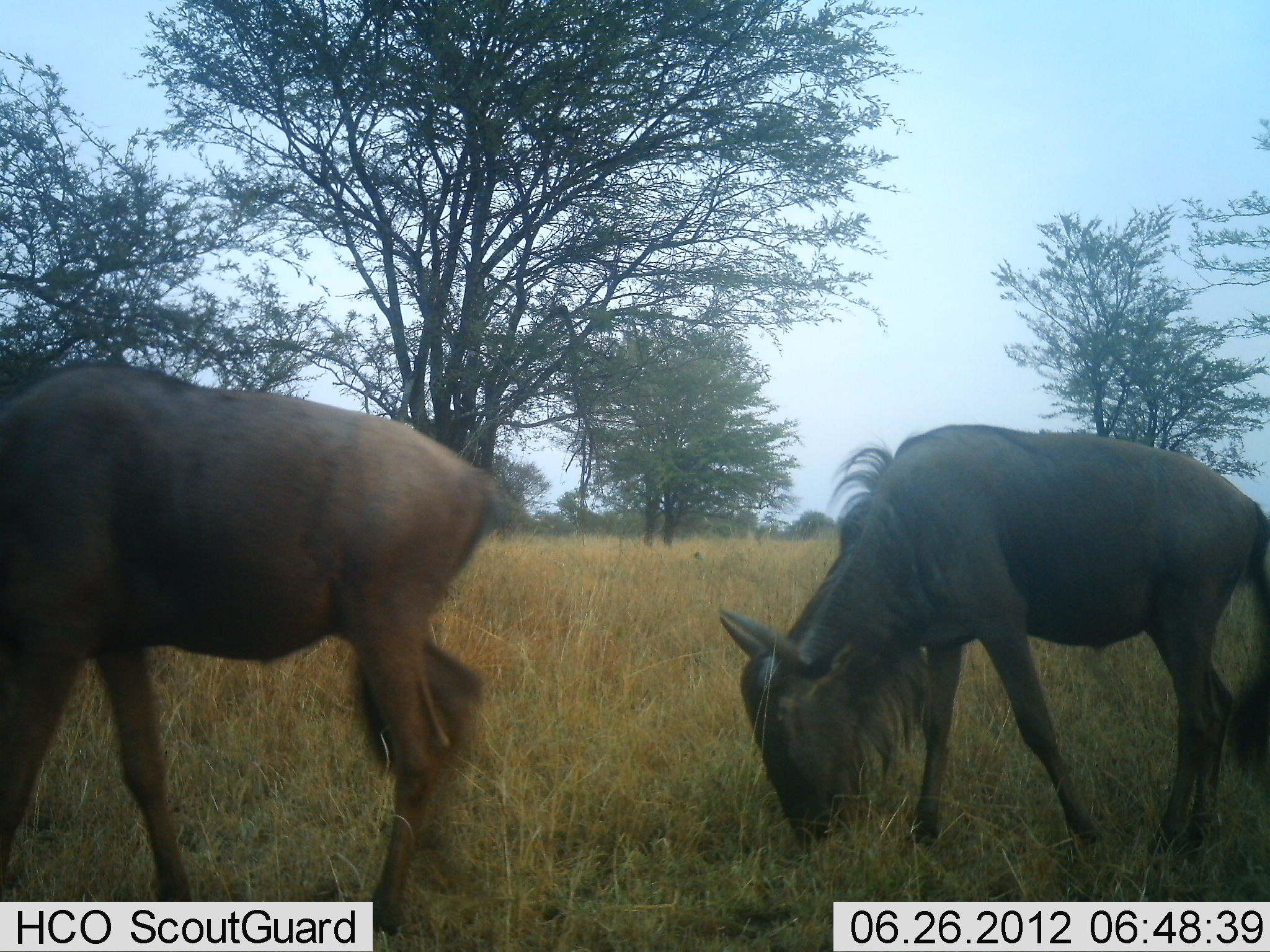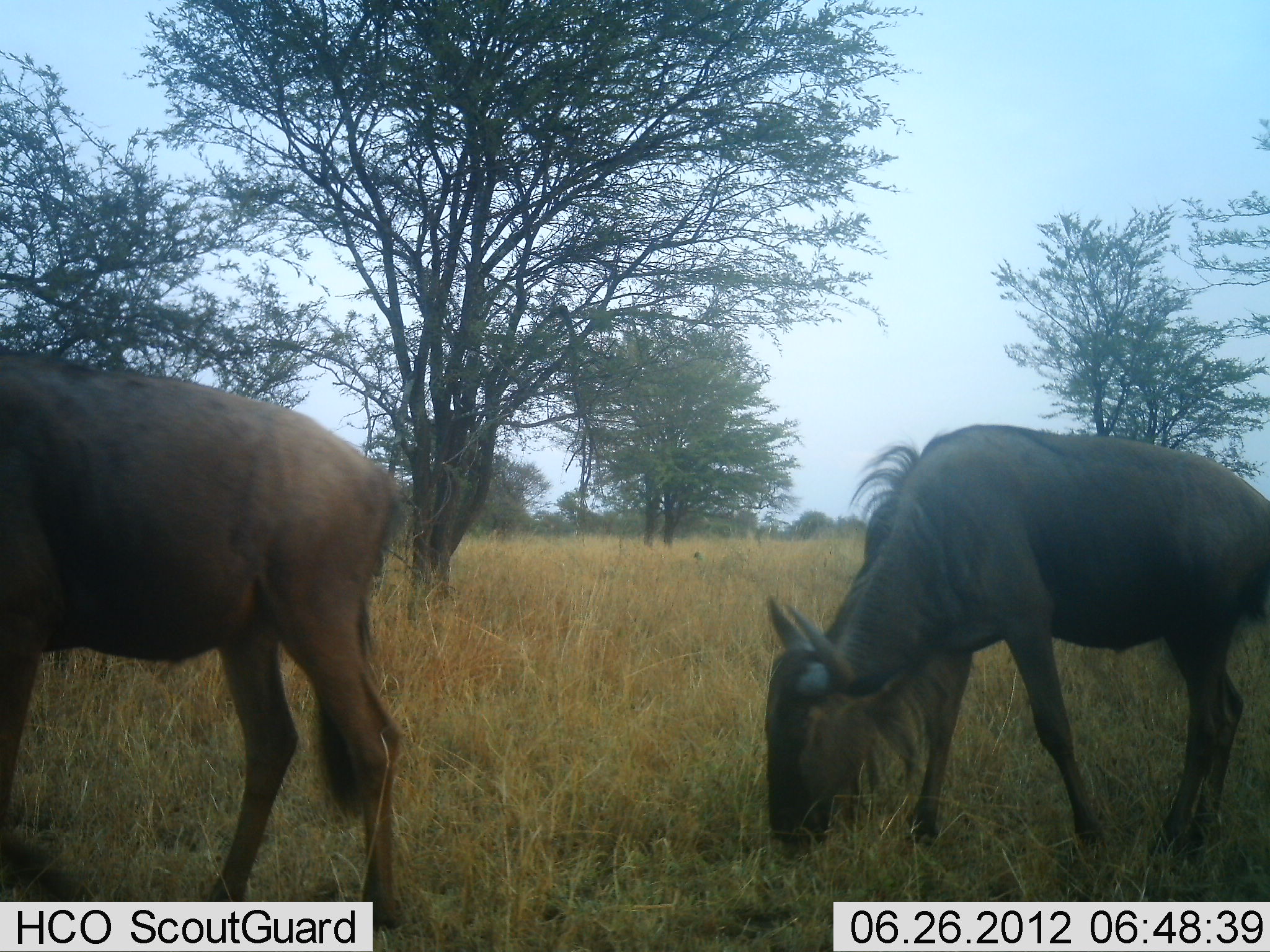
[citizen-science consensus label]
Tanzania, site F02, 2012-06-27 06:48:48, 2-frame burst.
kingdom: Animalia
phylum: Chordata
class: Mammalia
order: Artiodactyla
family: Bovidae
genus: Connochaetes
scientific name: Connochaetes taurinus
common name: blue wildebeest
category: wildebeest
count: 2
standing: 20%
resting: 0%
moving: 20%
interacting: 0%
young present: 0%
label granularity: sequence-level